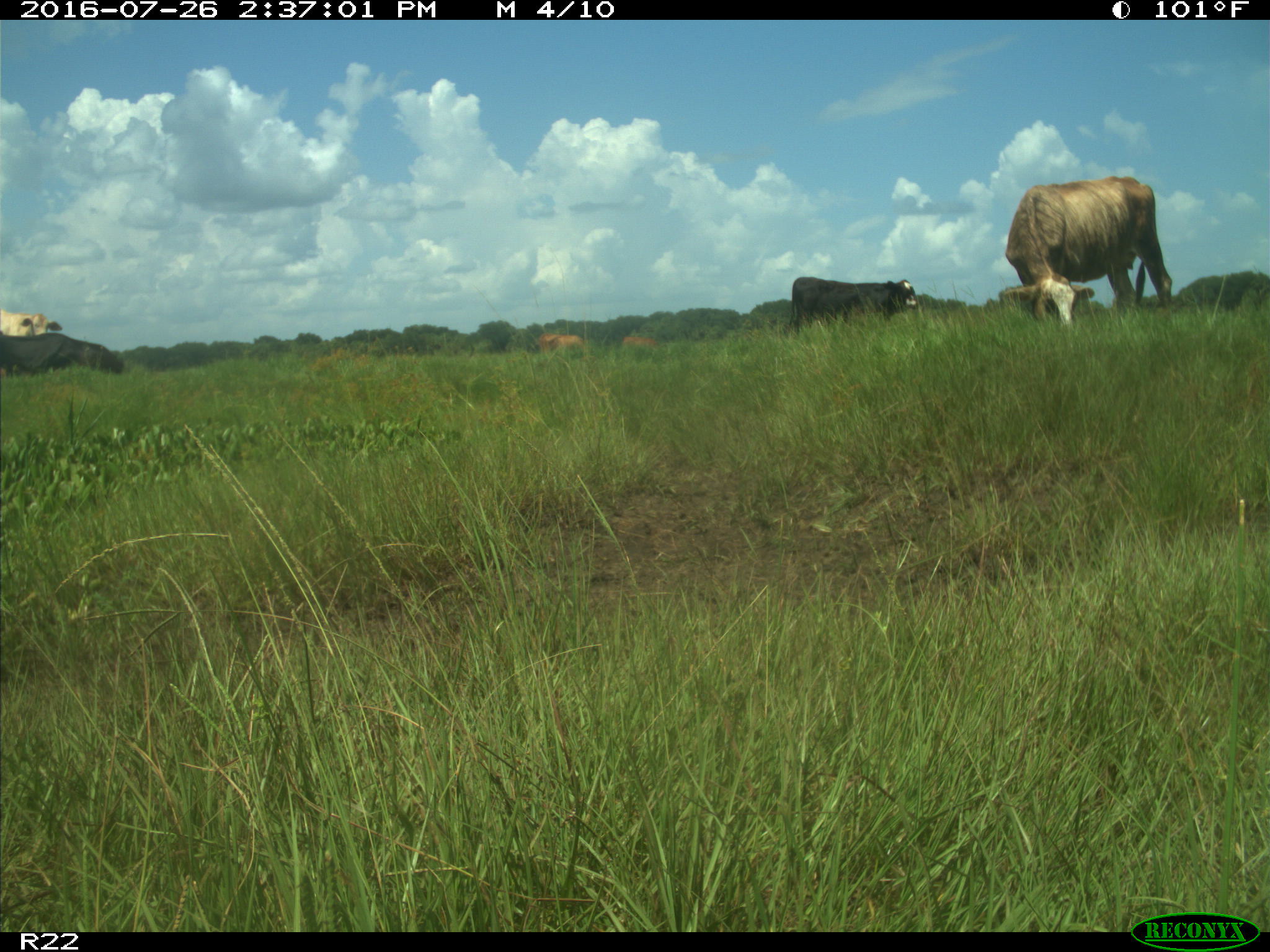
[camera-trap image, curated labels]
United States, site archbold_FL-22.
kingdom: Animalia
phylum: Chordata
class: Mammalia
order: Artiodactyla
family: Bovidae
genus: Bos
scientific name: Bos taurus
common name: domestic cow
Bos taurus (domestic cow).